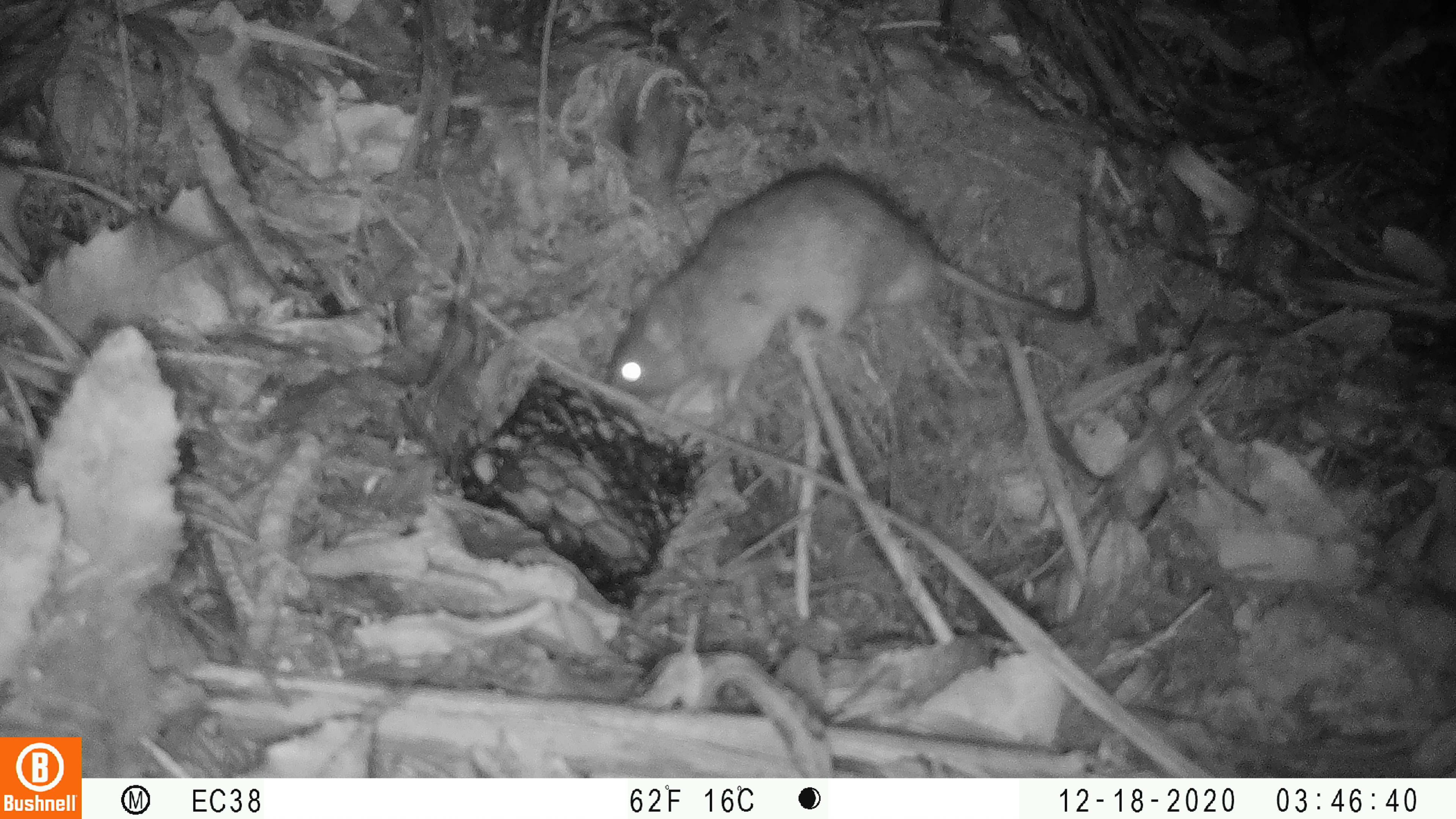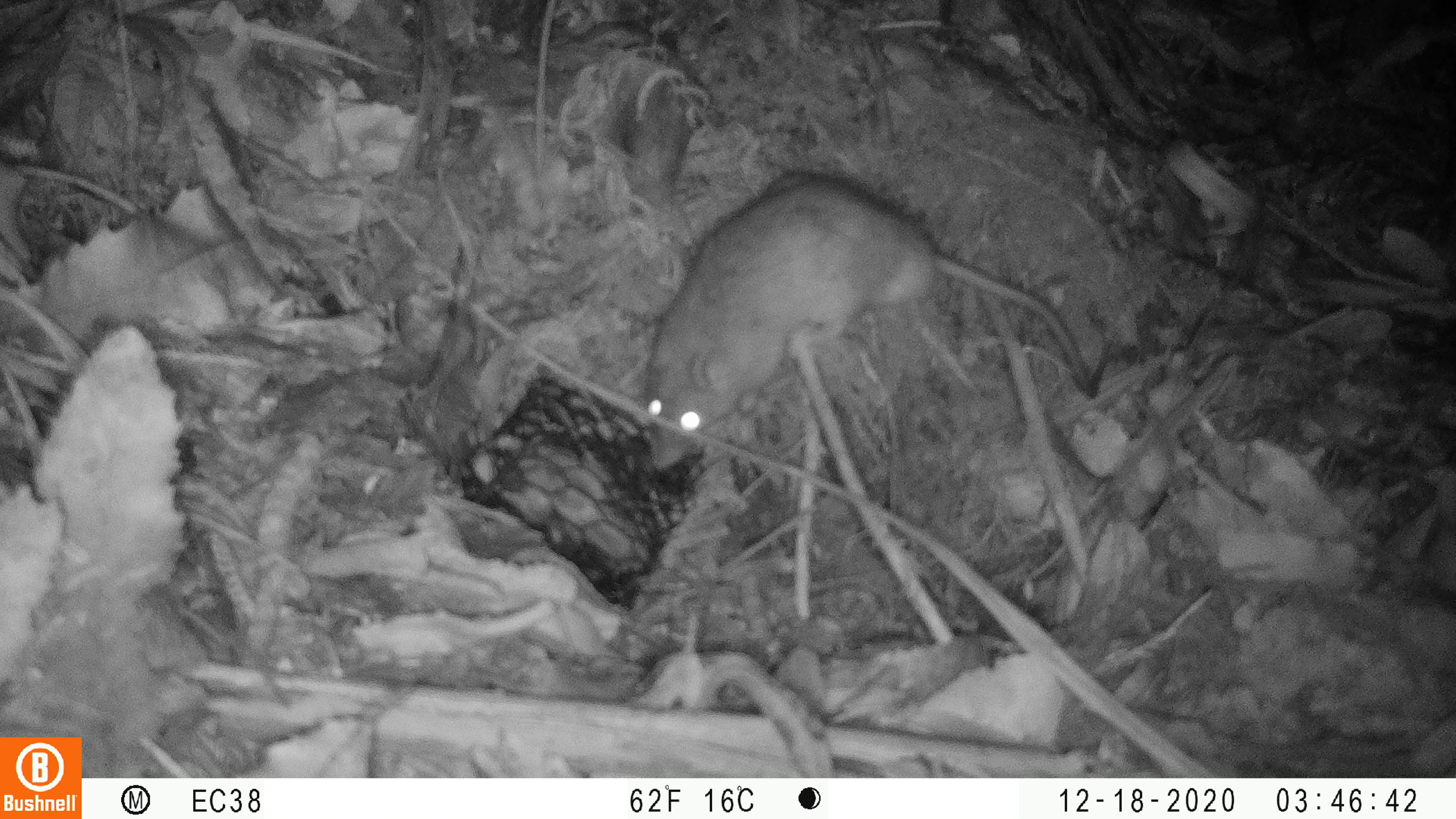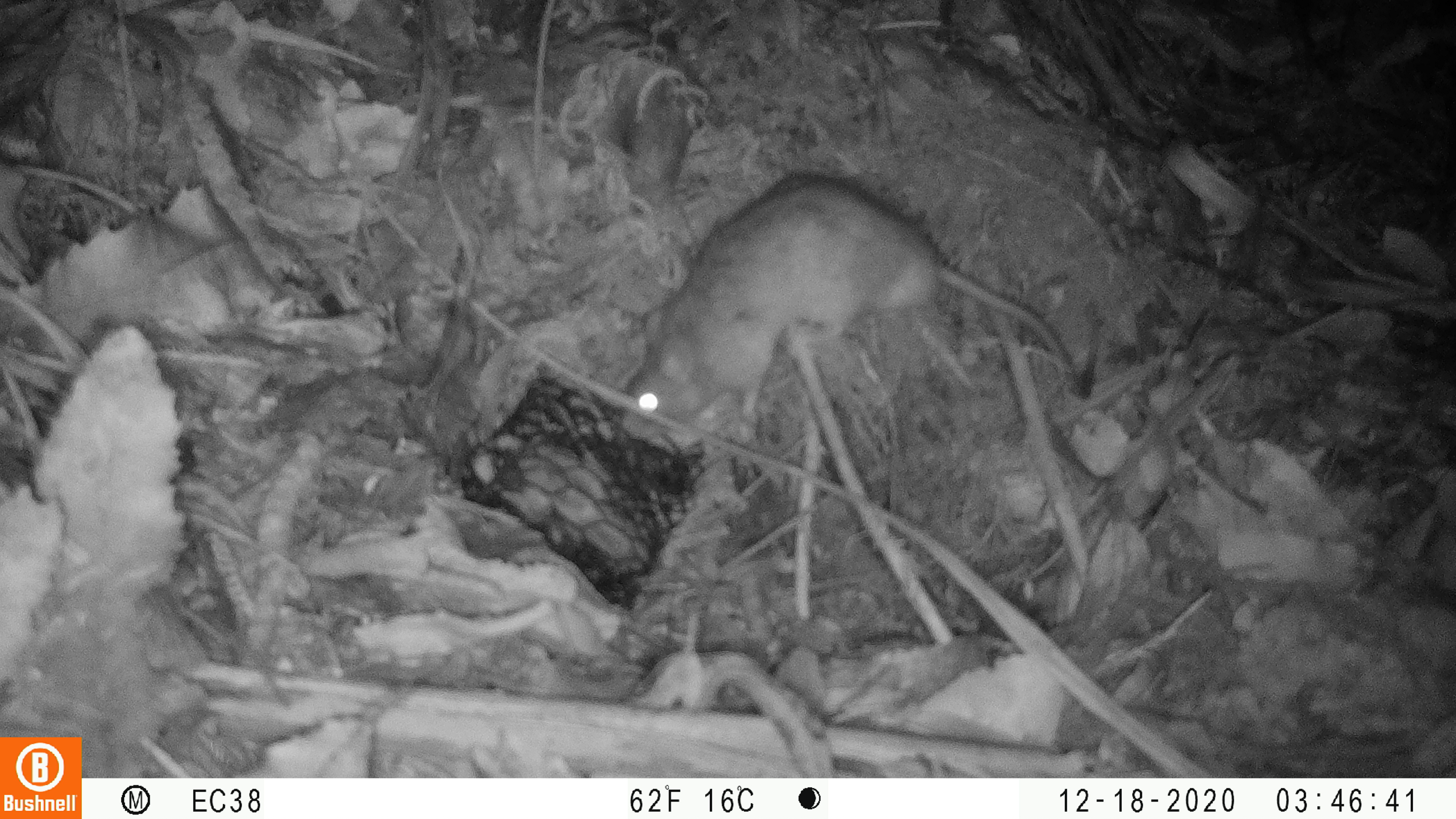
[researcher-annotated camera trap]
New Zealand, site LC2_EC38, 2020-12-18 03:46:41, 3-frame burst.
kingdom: Animalia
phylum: Chordata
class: Mammalia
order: Rodentia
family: Muridae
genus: Rattus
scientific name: Rattus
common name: rat